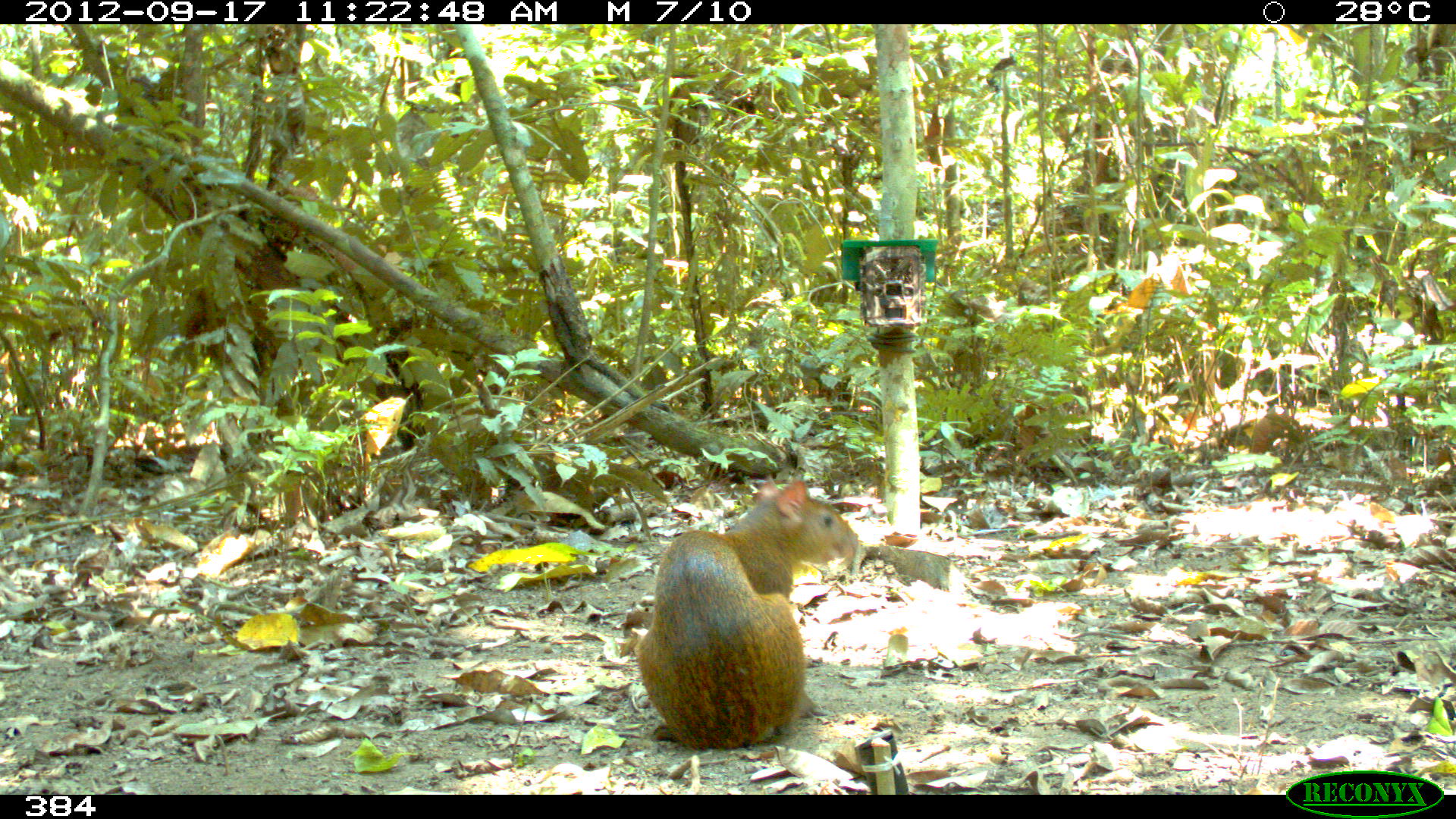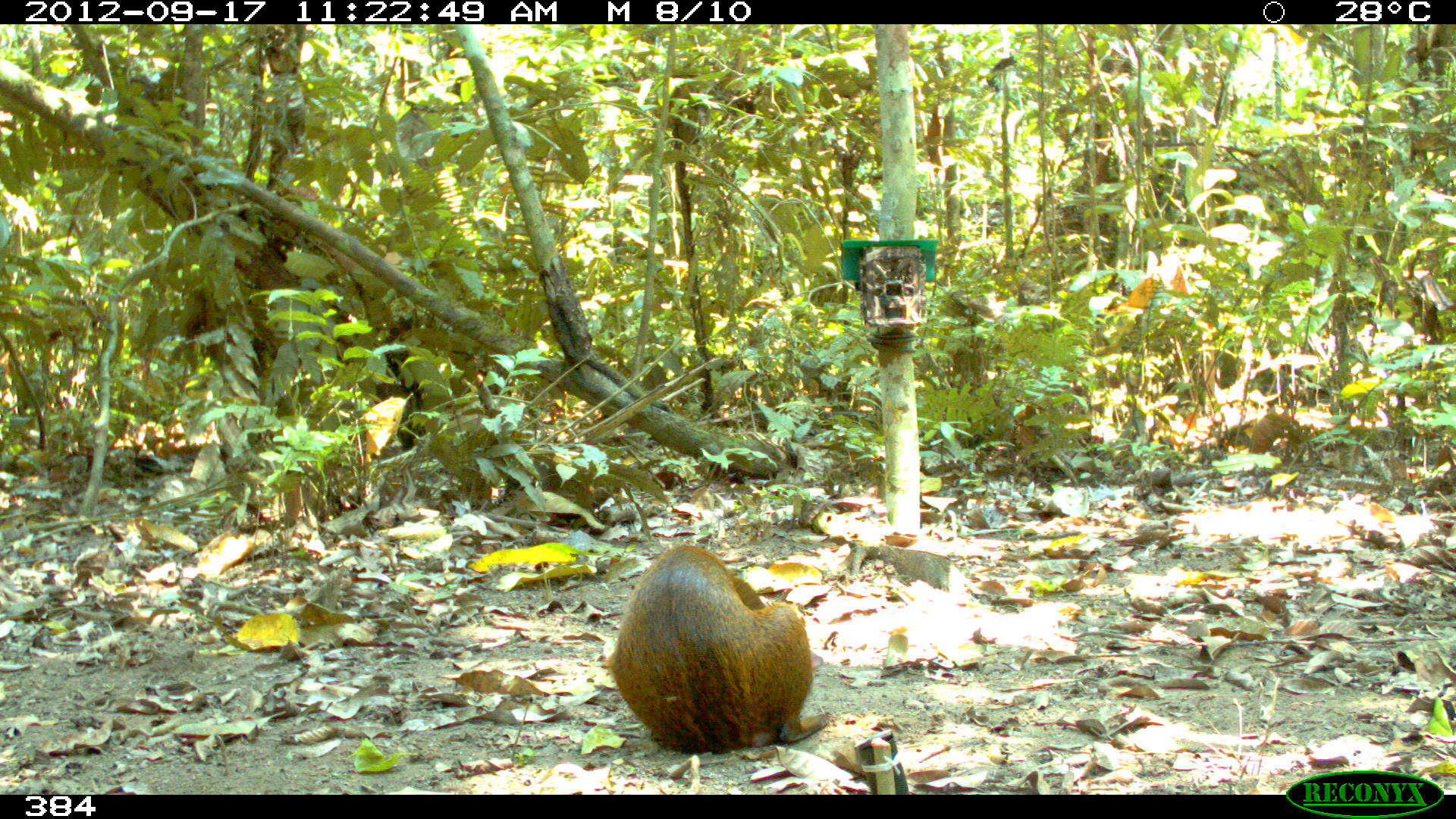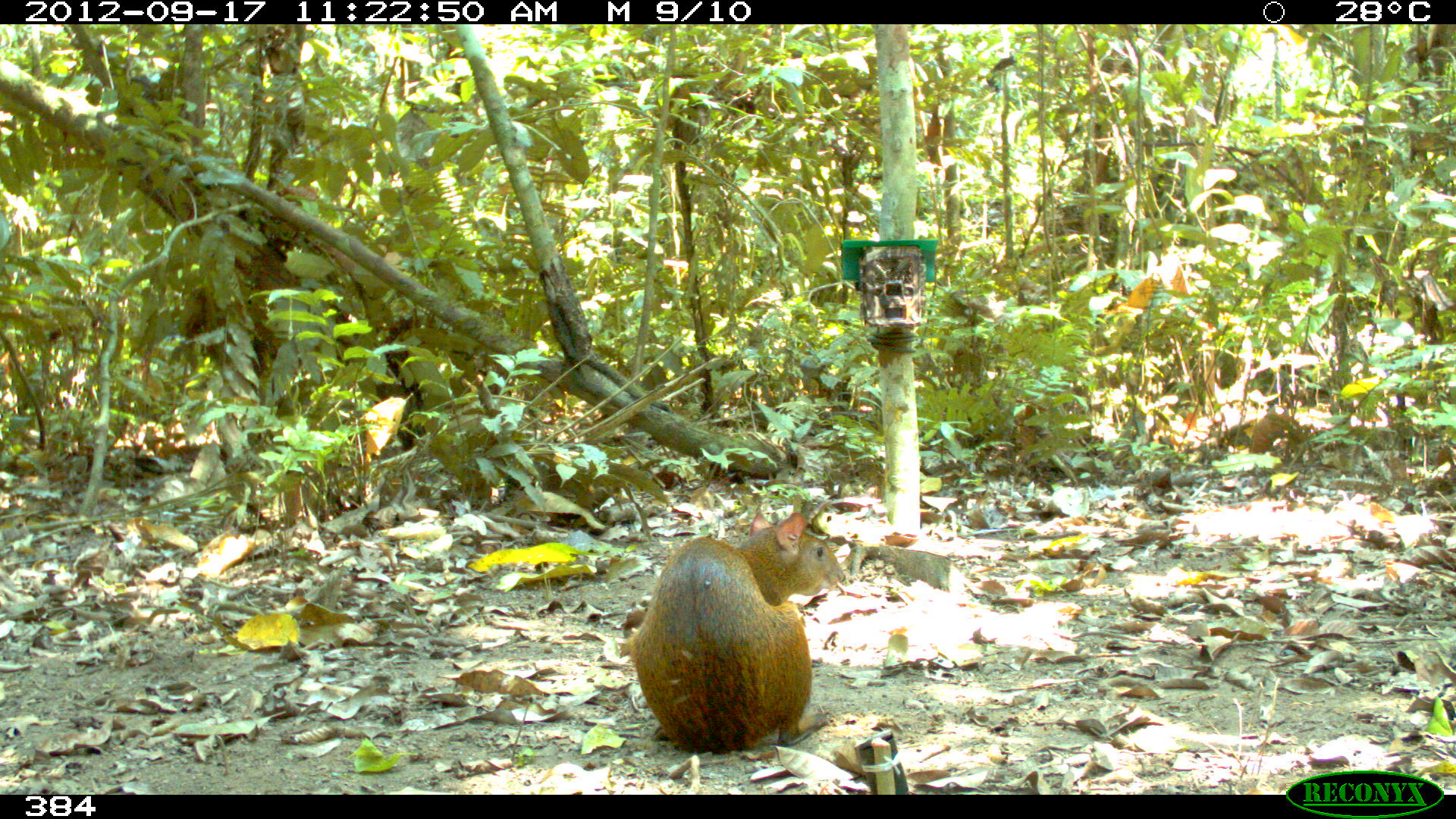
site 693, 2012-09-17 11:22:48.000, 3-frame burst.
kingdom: Animalia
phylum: Chordata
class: Mammalia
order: Rodentia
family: Dasyproctidae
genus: Dasyprocta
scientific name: Dasyprocta punctata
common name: central american agouti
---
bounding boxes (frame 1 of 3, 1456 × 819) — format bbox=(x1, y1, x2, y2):
dasyprocta punctata: bbox=(635, 473, 860, 750)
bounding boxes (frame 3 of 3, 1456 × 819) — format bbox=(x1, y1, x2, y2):
dasyprocta punctata: bbox=(629, 510, 848, 752)